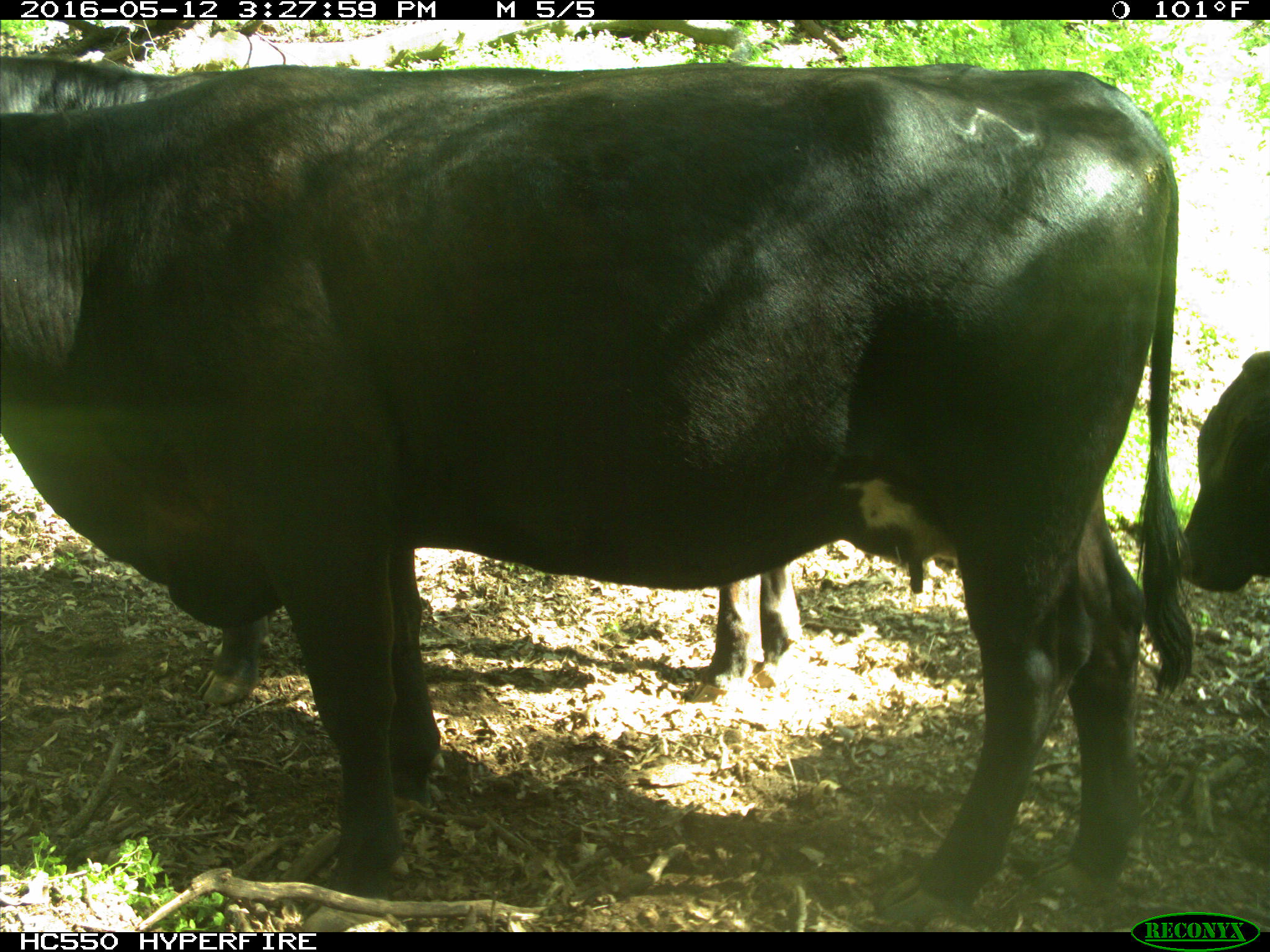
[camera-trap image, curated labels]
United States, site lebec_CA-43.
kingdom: Animalia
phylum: Chordata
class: Mammalia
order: Artiodactyla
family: Bovidae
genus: Bos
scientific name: Bos taurus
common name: domestic cow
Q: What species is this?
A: Bos taurus (domestic cow).